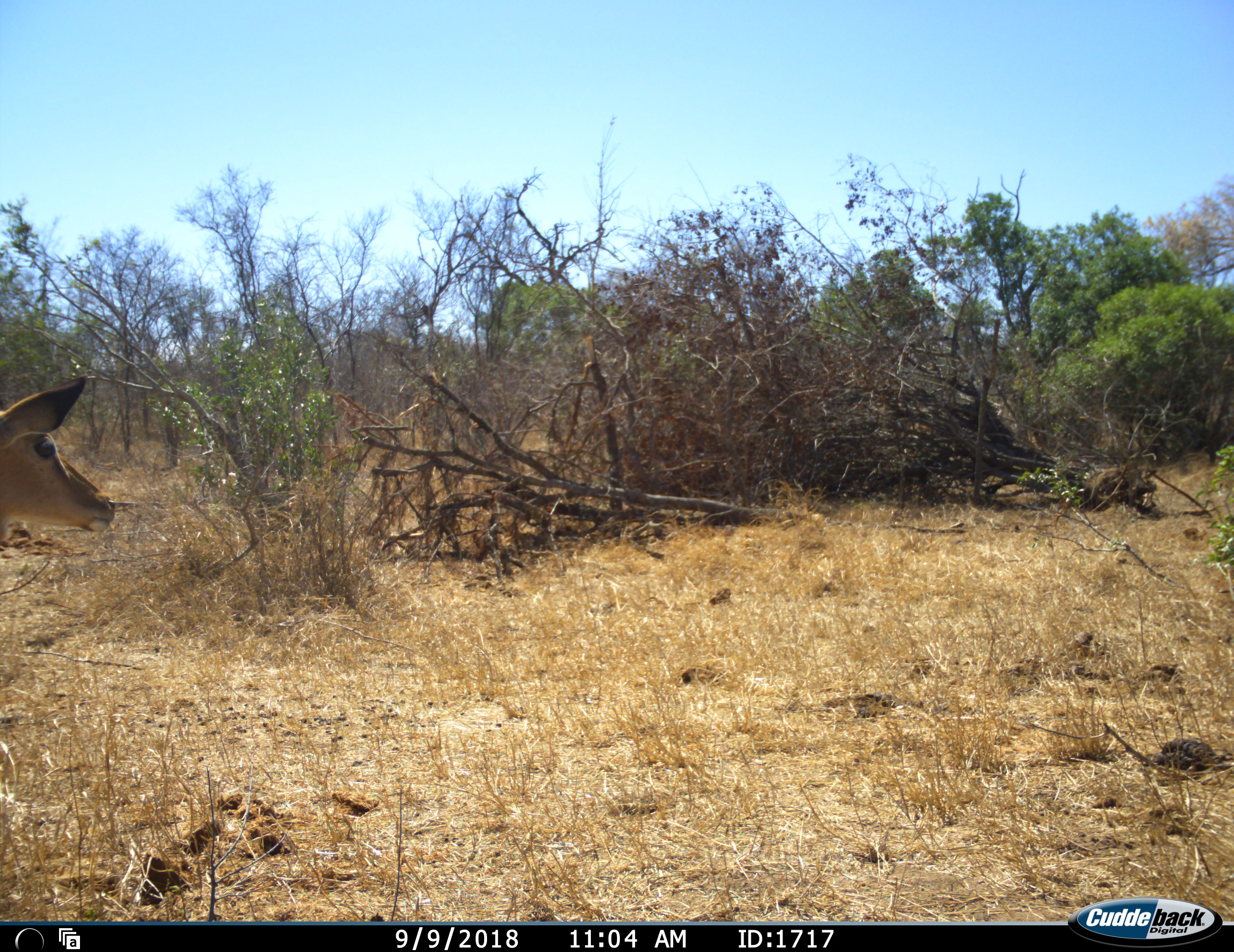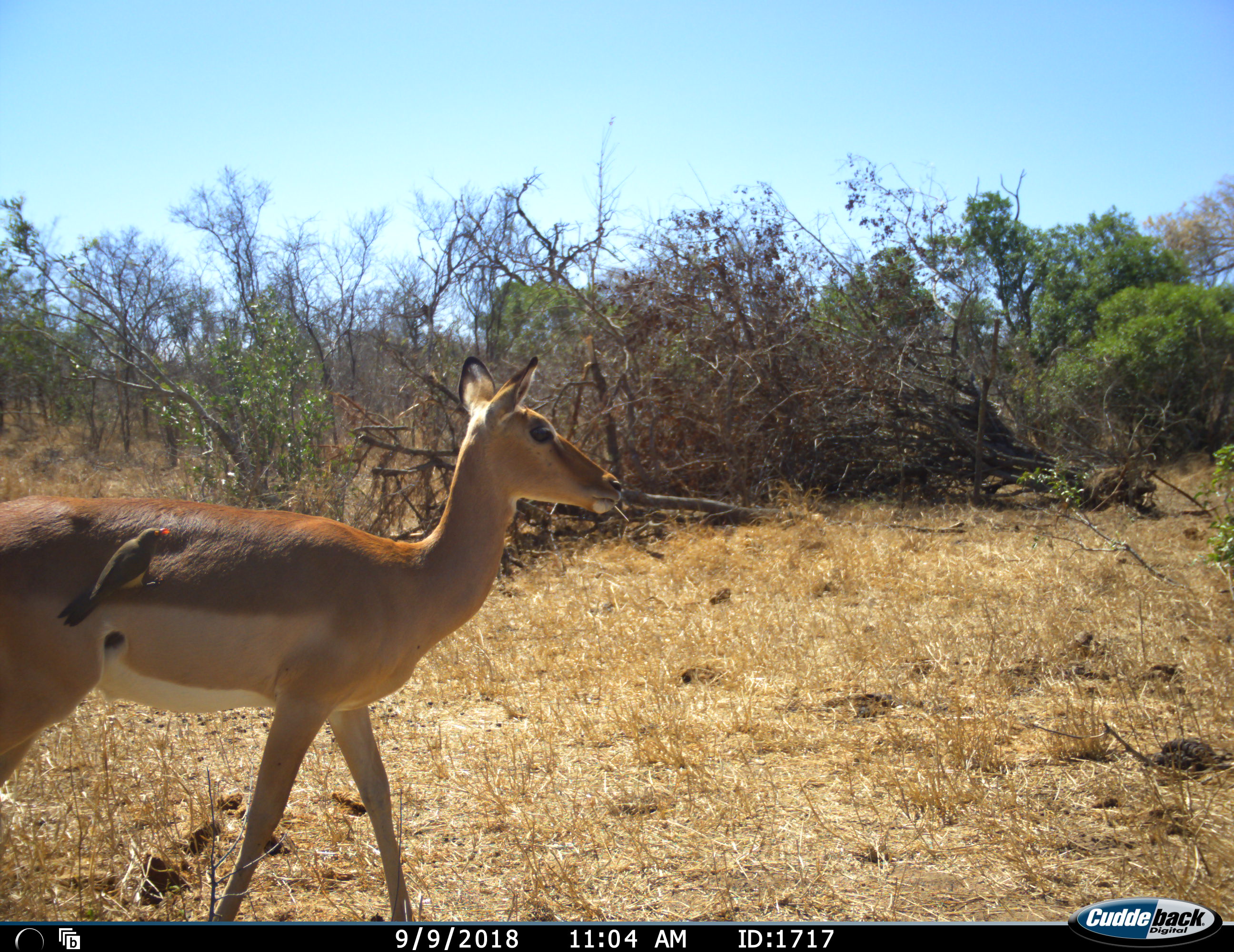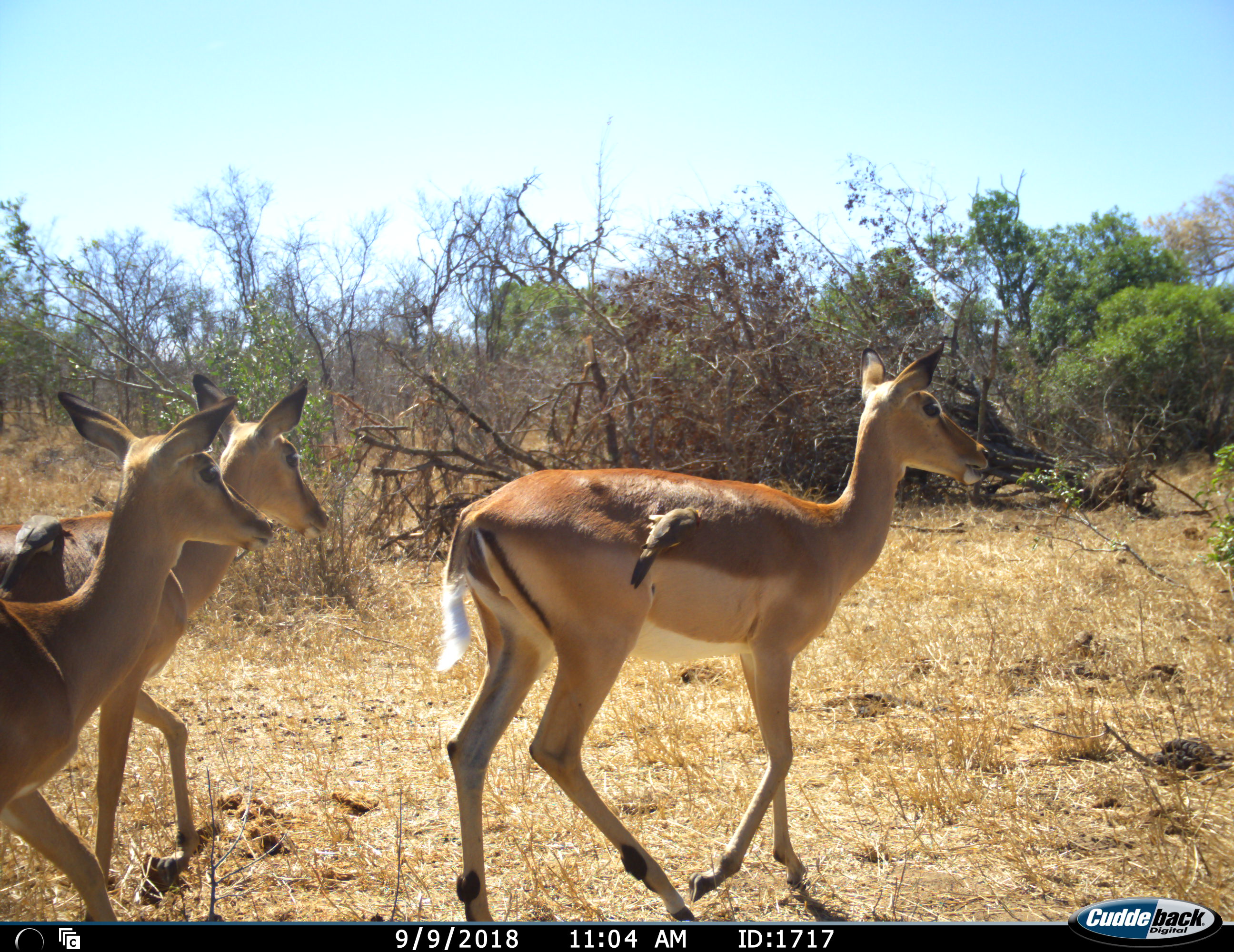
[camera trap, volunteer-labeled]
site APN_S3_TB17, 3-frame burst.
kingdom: Animalia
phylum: Chordata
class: Mammalia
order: Artiodactyla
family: Bovidae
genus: Aepyceros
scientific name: Aepyceros melampus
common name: impala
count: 3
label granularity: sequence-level